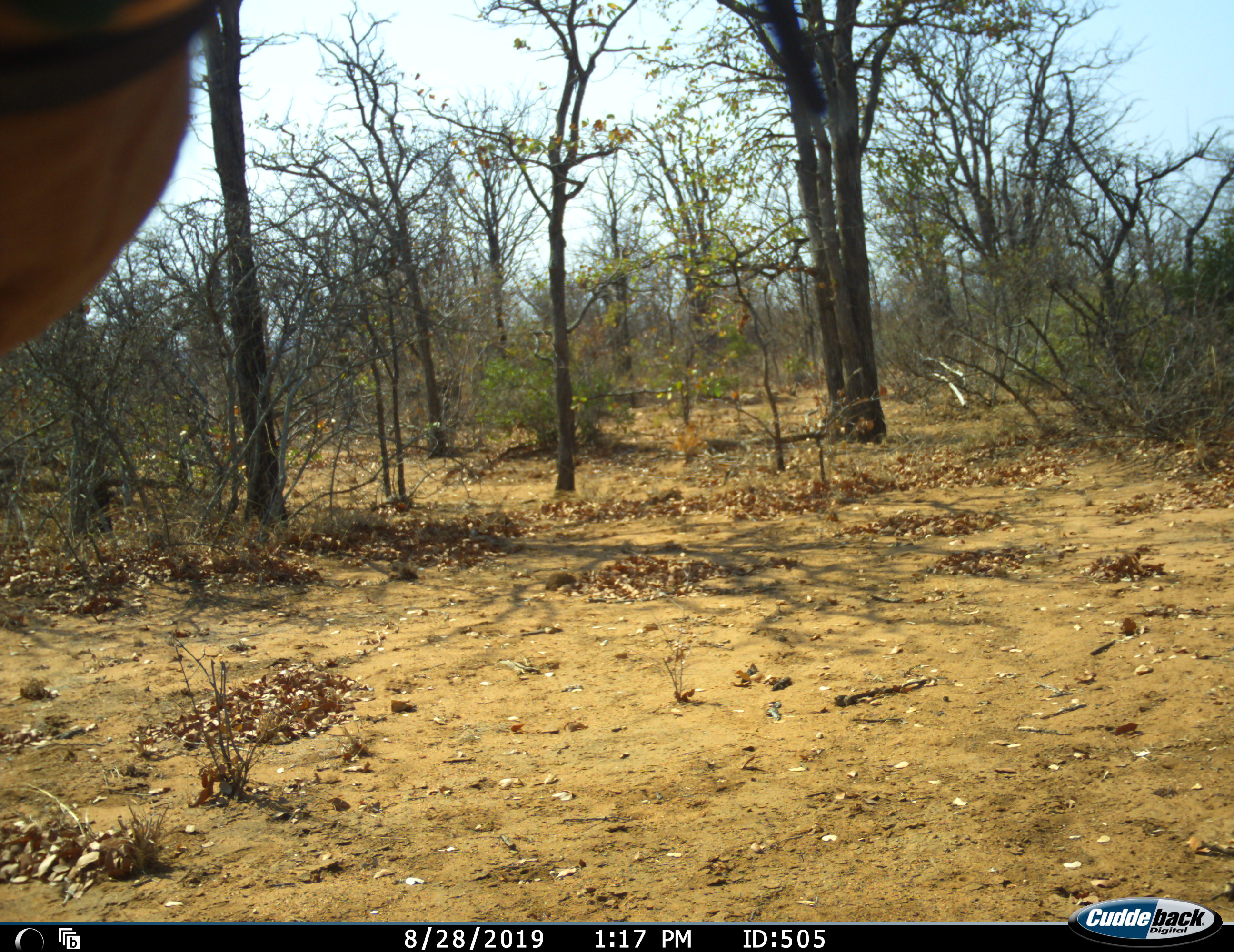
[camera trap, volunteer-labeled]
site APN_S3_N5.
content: unidentified animal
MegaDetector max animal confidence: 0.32